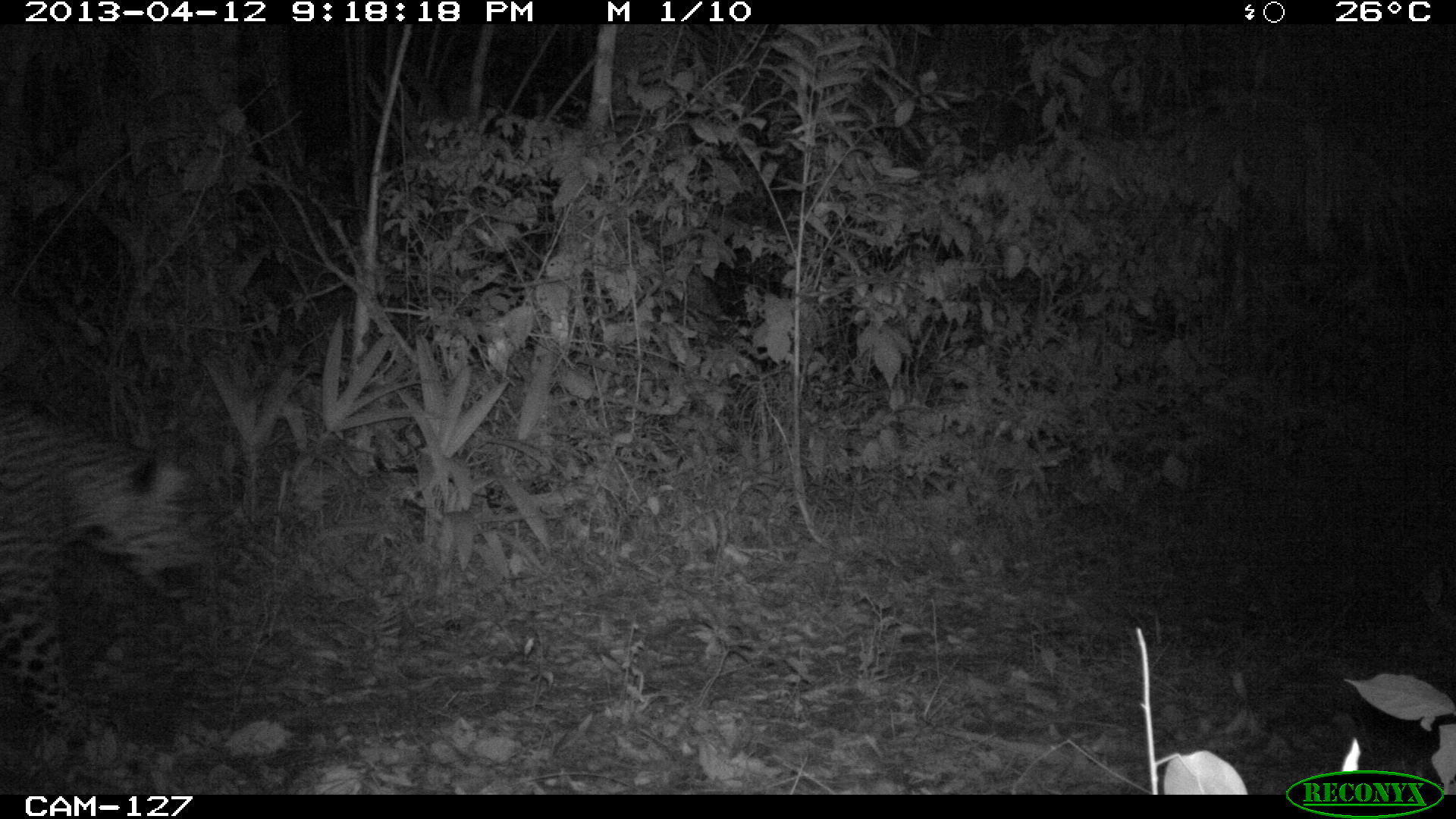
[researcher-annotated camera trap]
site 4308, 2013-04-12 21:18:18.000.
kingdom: Animalia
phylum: Chordata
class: Mammalia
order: Carnivora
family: Felidae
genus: Panthera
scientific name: Panthera onca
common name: jaguar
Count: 1.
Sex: male.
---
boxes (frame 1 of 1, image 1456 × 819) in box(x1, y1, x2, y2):
panthera onca: box(0, 403, 223, 789)